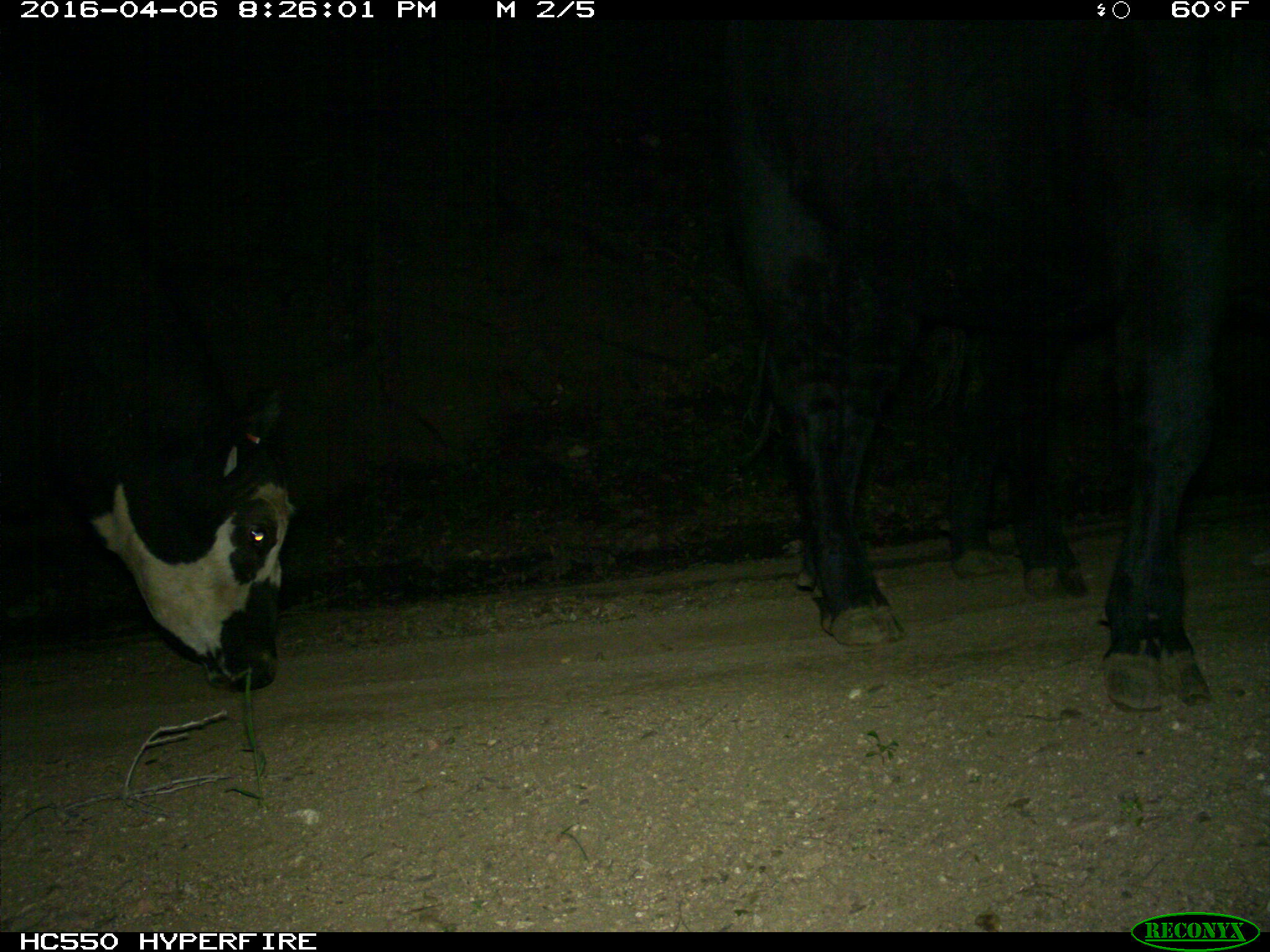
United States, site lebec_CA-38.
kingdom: Animalia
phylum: Chordata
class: Mammalia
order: Artiodactyla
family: Bovidae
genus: Bos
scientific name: Bos taurus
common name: domestic cow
Bos taurus (domestic cow).